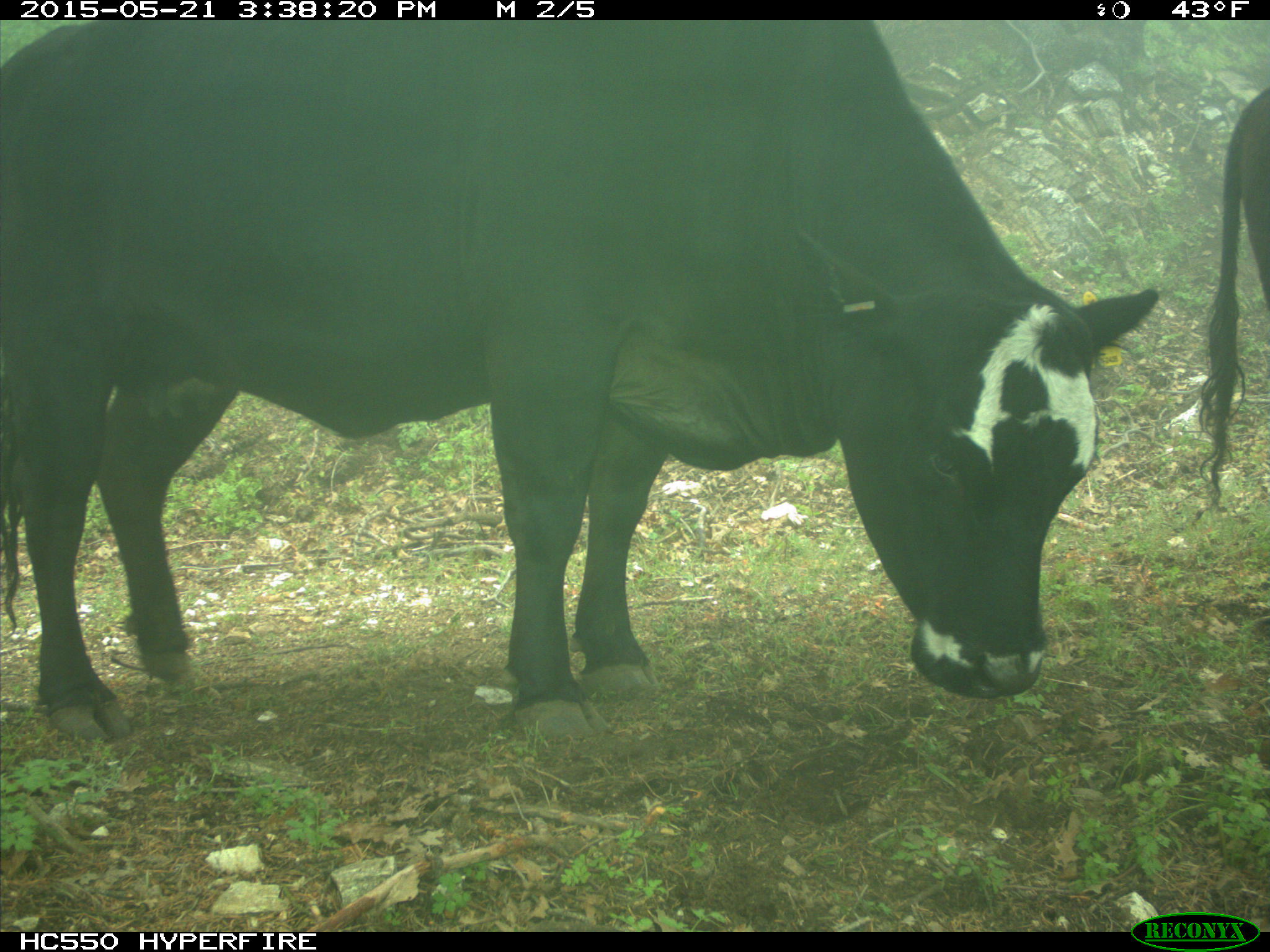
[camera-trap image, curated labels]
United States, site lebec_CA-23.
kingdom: Animalia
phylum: Chordata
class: Mammalia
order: Artiodactyla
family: Bovidae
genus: Bos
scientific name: Bos taurus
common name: domestic cow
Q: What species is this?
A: Bos taurus (domestic cow).